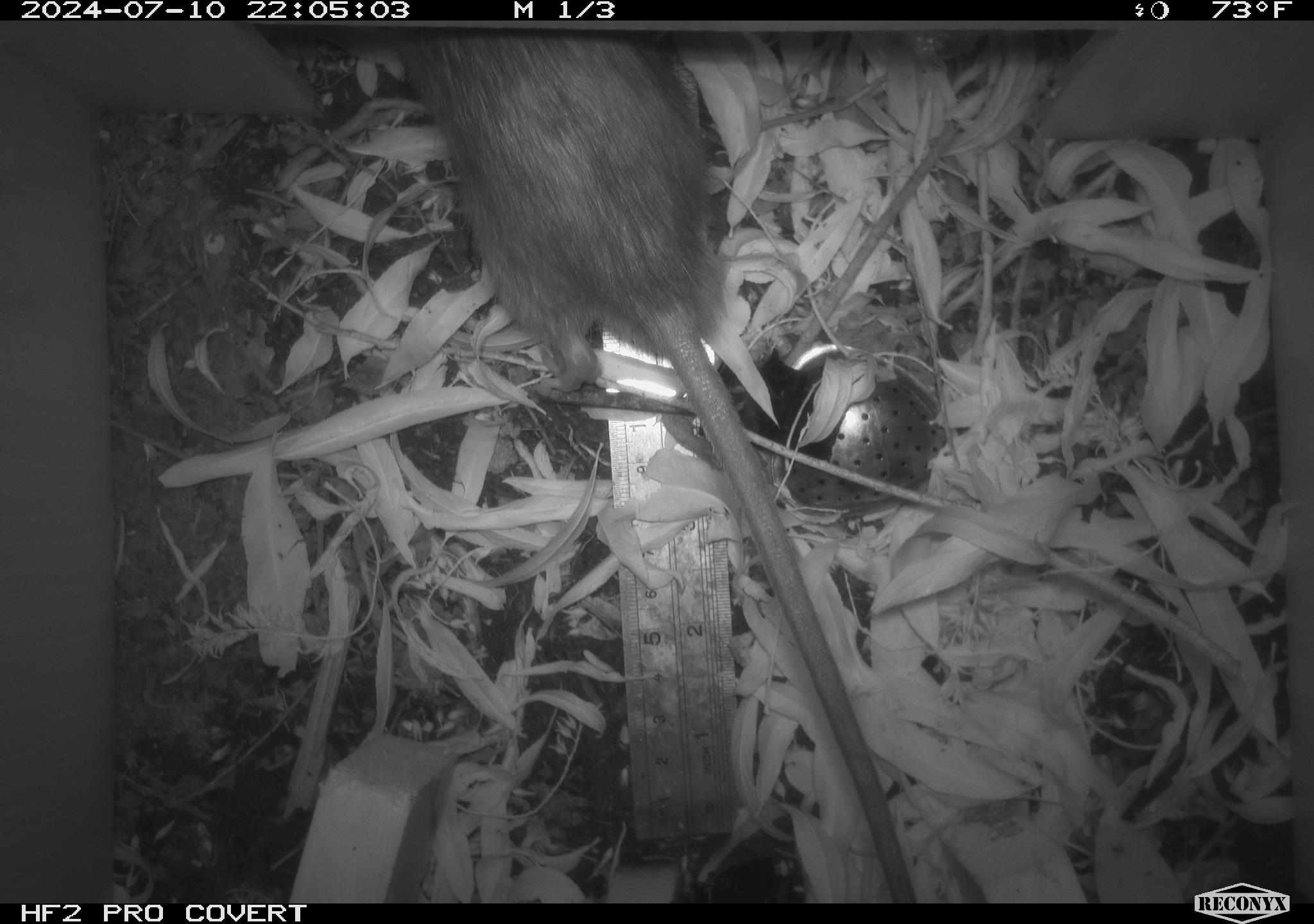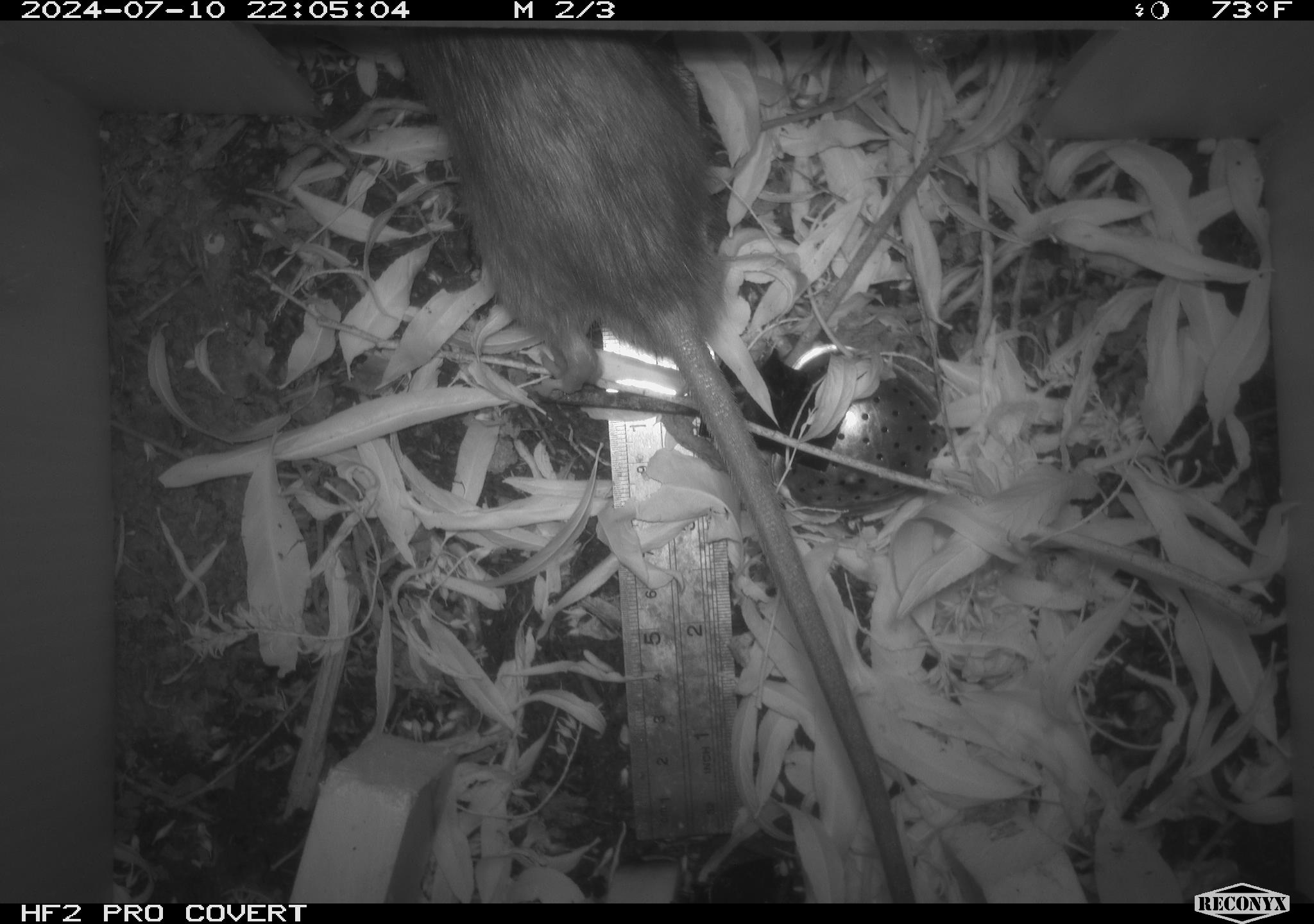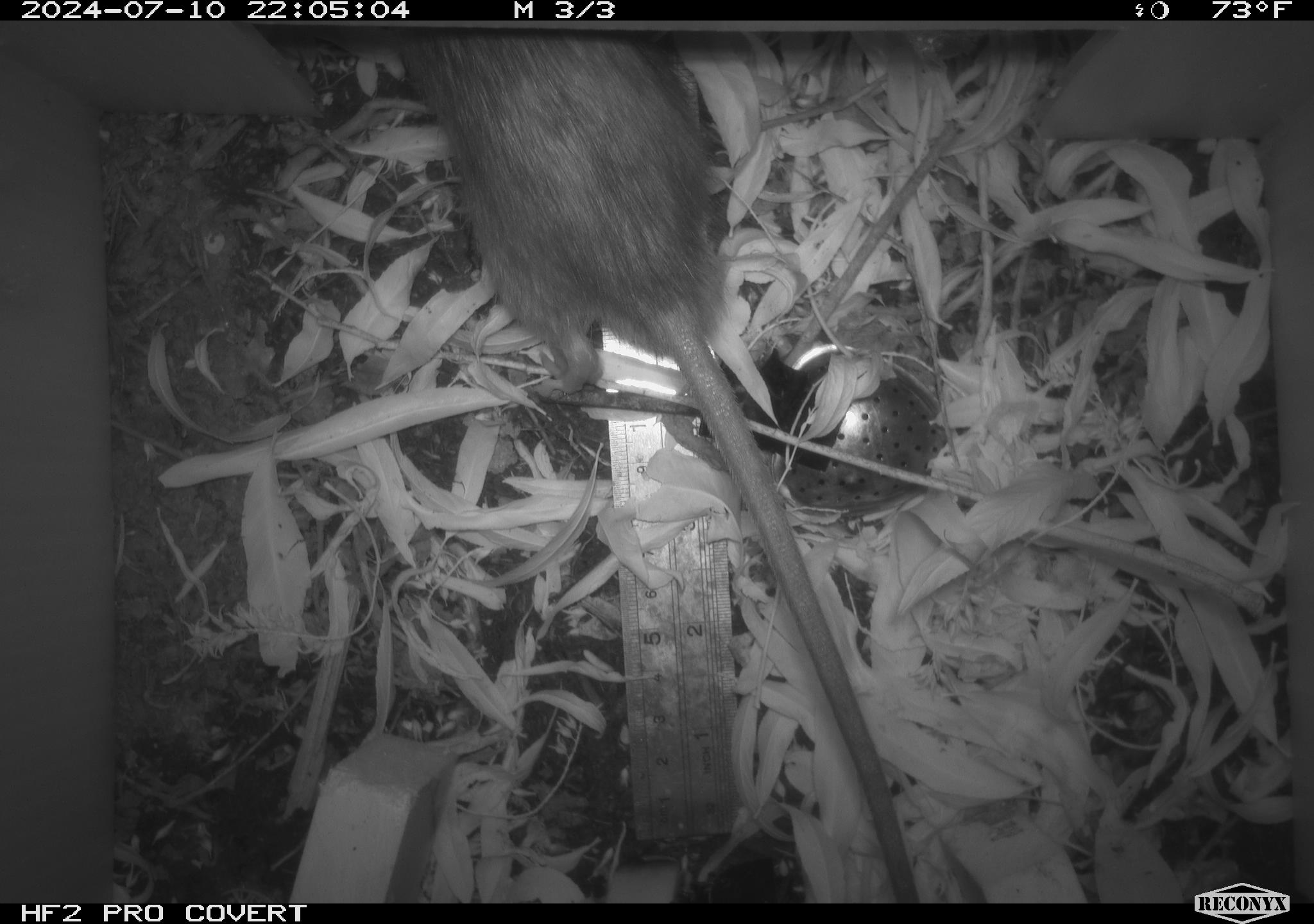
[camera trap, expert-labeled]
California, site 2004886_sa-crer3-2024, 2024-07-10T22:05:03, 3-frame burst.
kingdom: Animalia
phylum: Chordata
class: Mammalia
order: Rodentia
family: Muridae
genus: Rattus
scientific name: Rattus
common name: rat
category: rattus species